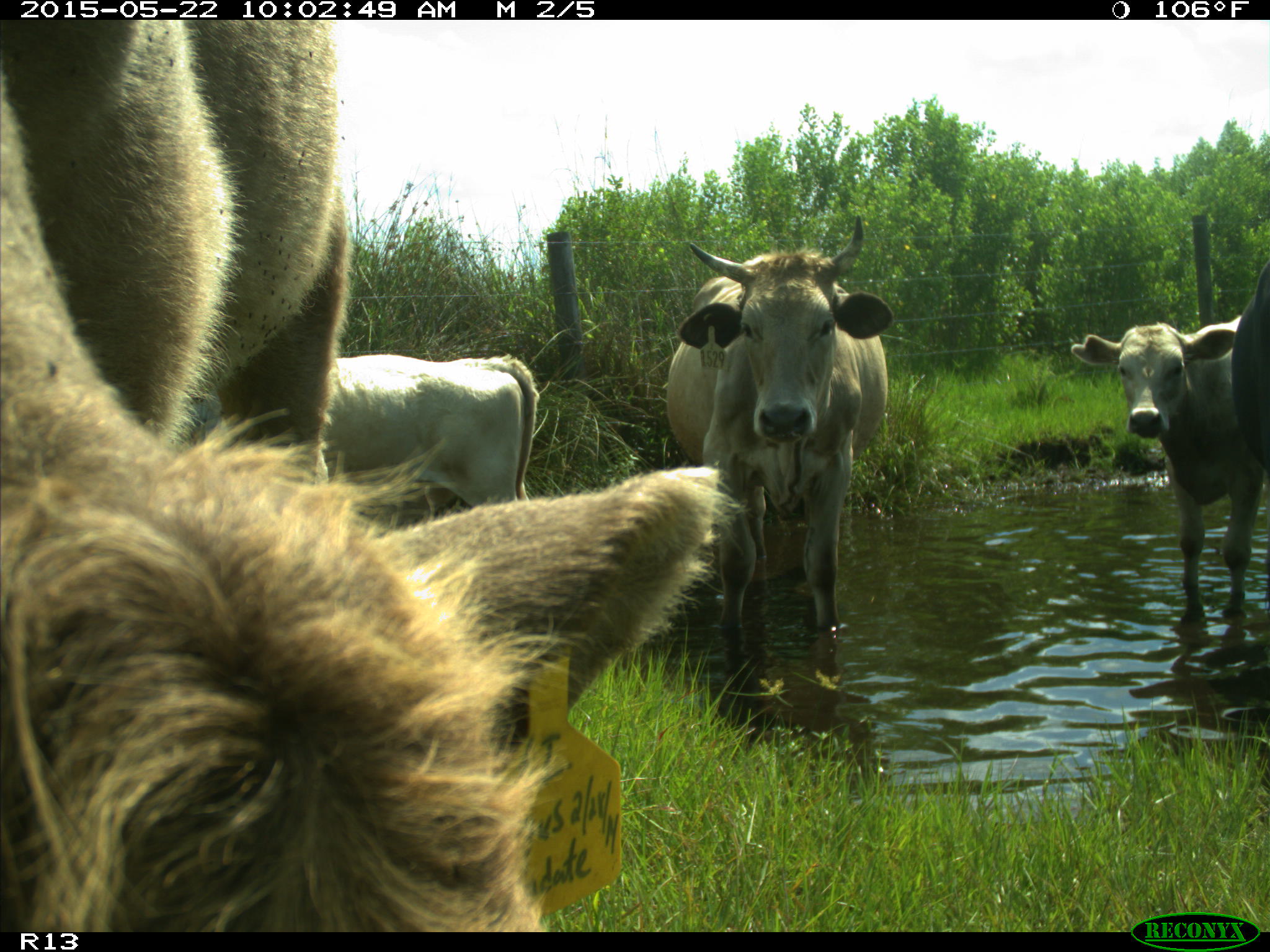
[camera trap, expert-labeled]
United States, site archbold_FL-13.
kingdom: Animalia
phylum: Chordata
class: Mammalia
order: Artiodactyla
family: Bovidae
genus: Bos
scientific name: Bos taurus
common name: domestic cow